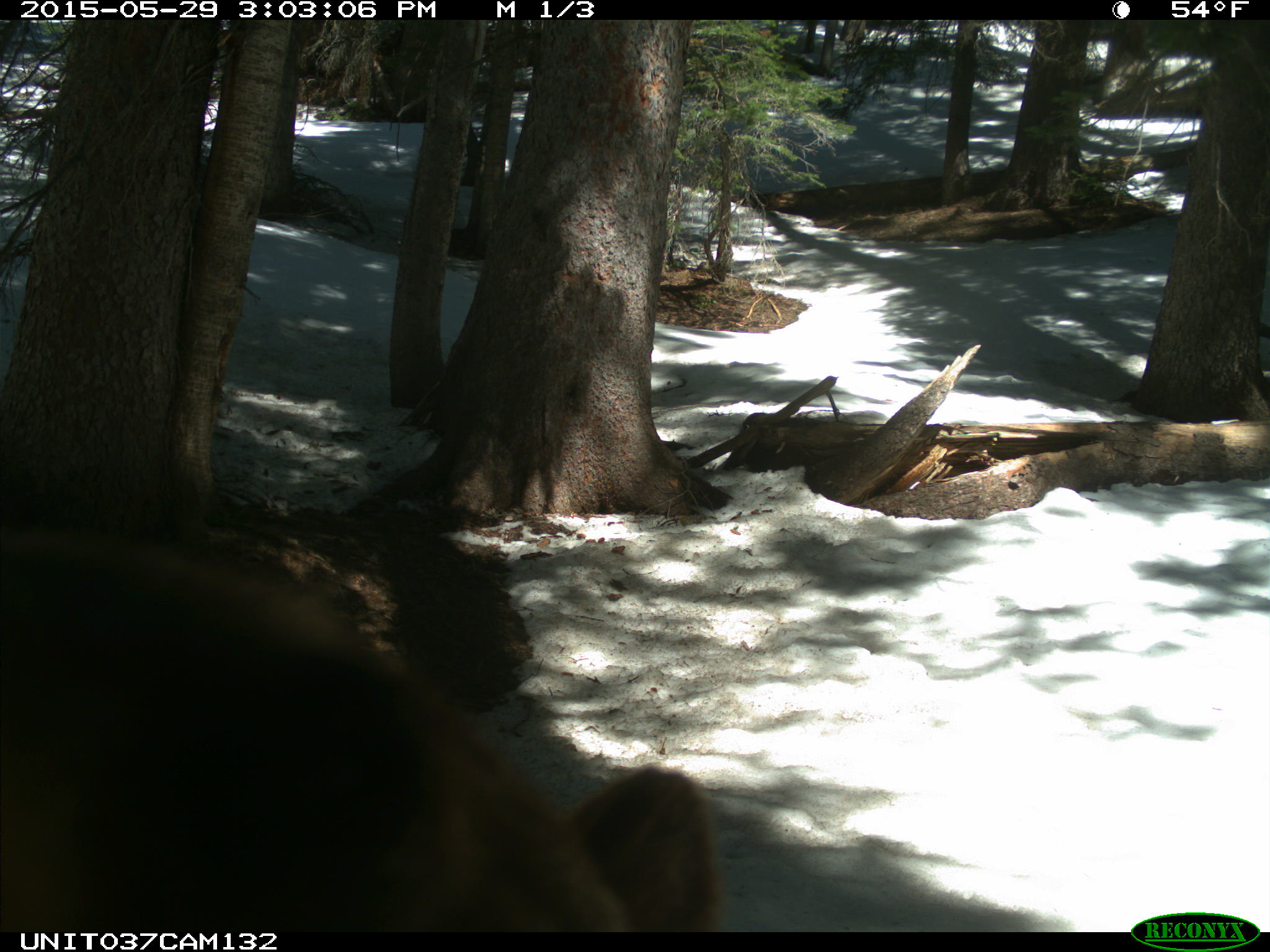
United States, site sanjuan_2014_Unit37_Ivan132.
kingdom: Animalia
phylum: Chordata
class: Mammalia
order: Carnivora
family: Ursidae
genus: Ursus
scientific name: Ursus americanus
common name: american black bear